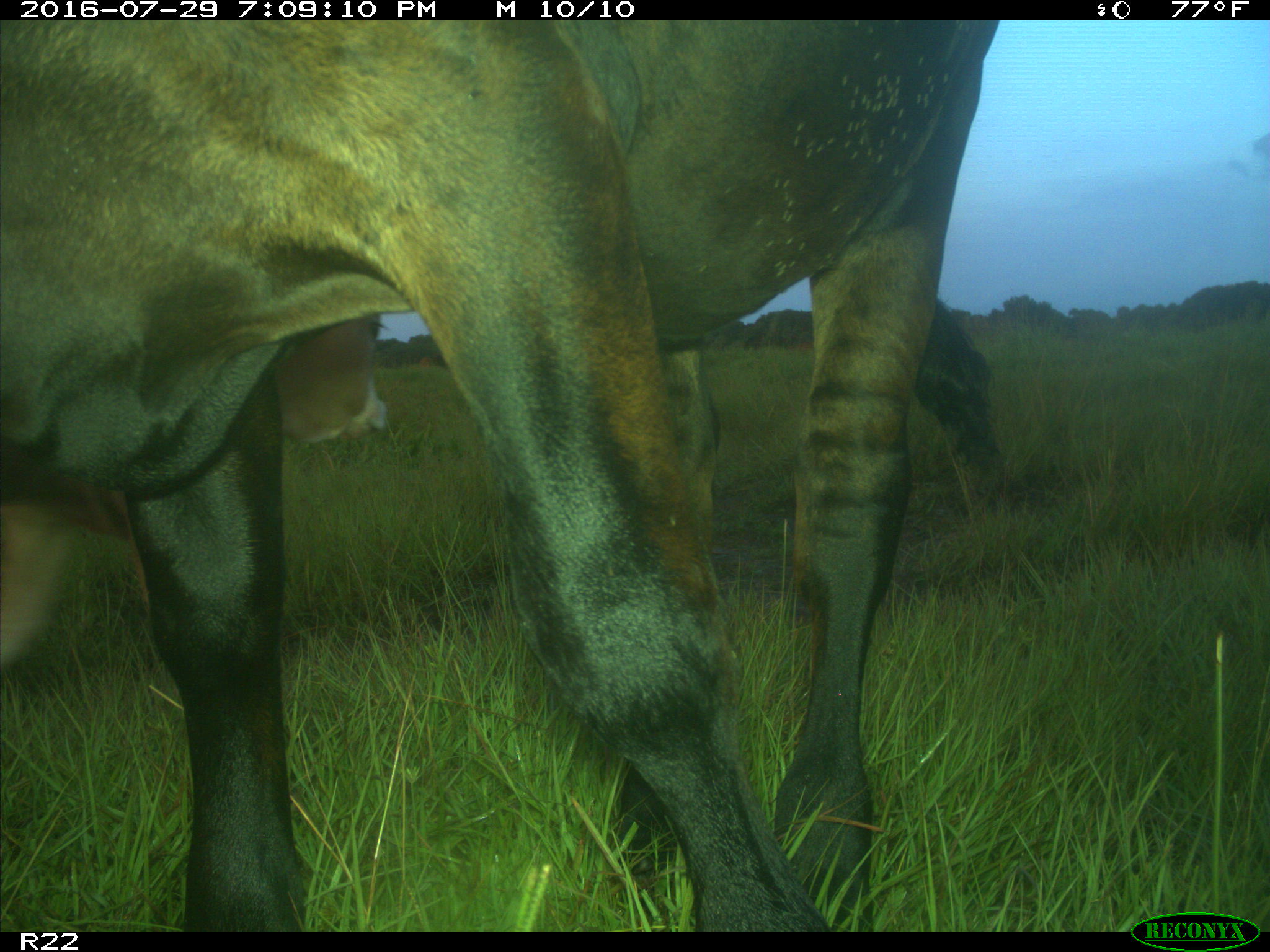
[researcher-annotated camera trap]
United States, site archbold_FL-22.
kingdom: Animalia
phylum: Chordata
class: Mammalia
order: Artiodactyla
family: Bovidae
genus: Bos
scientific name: Bos taurus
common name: domestic cow